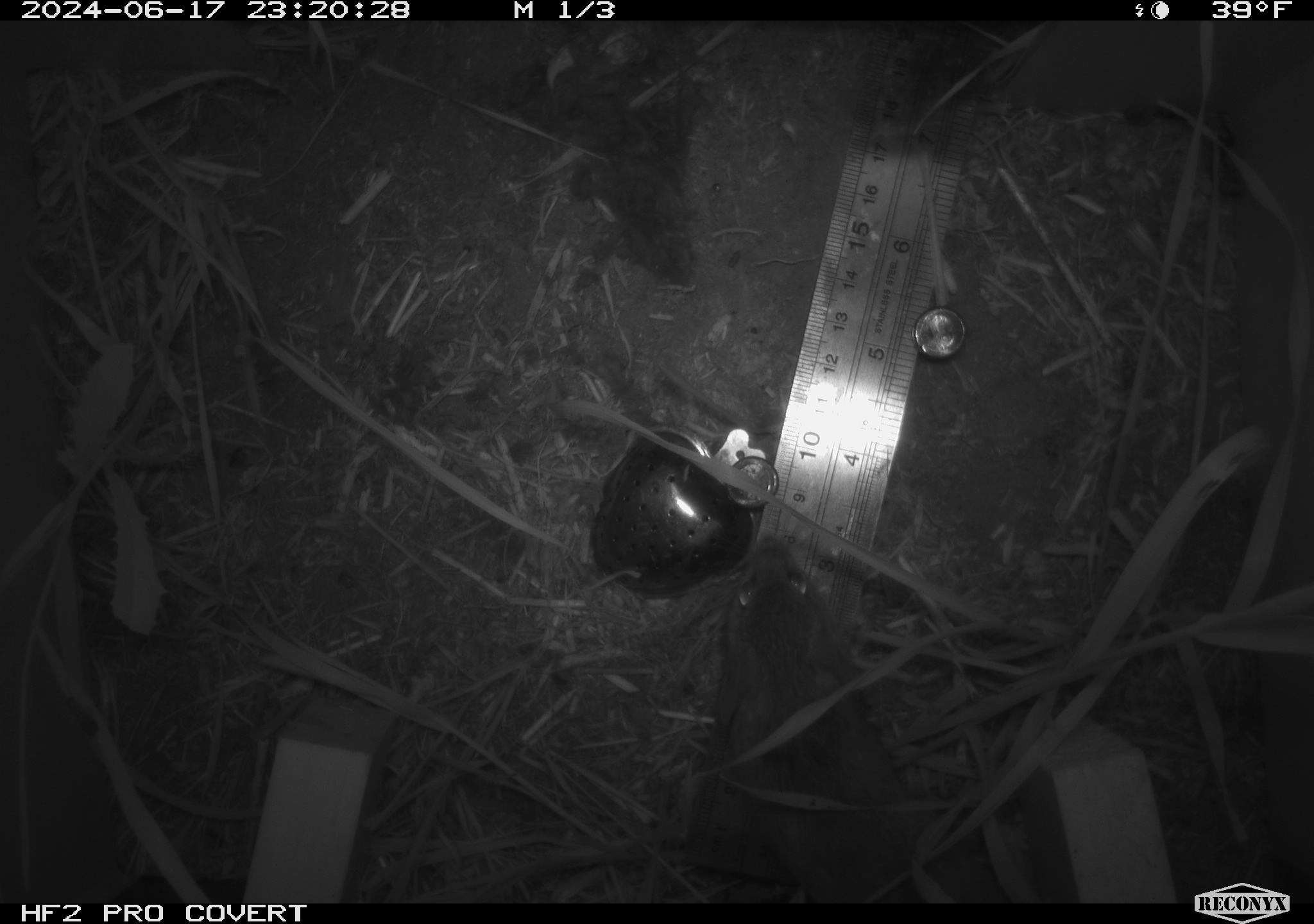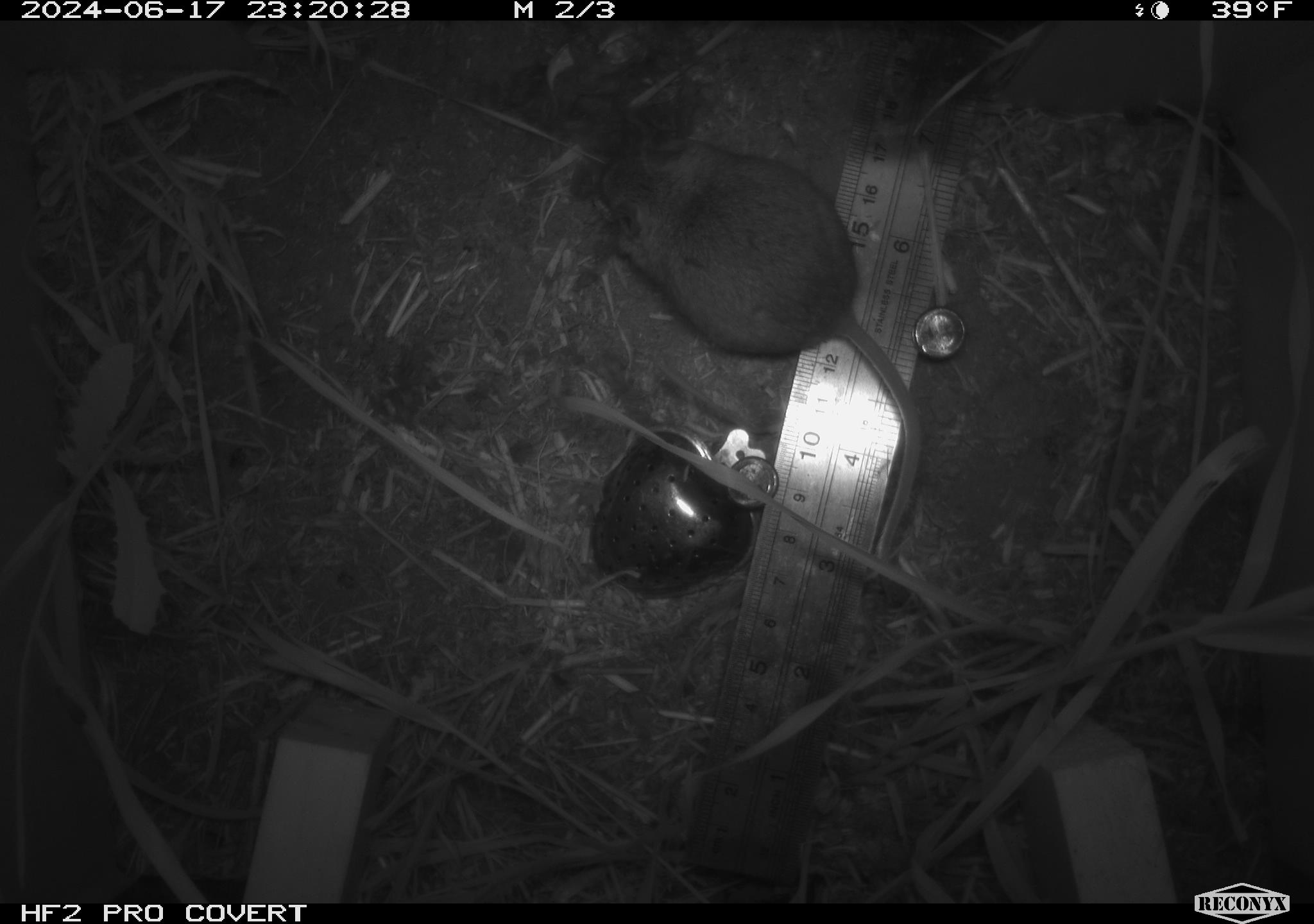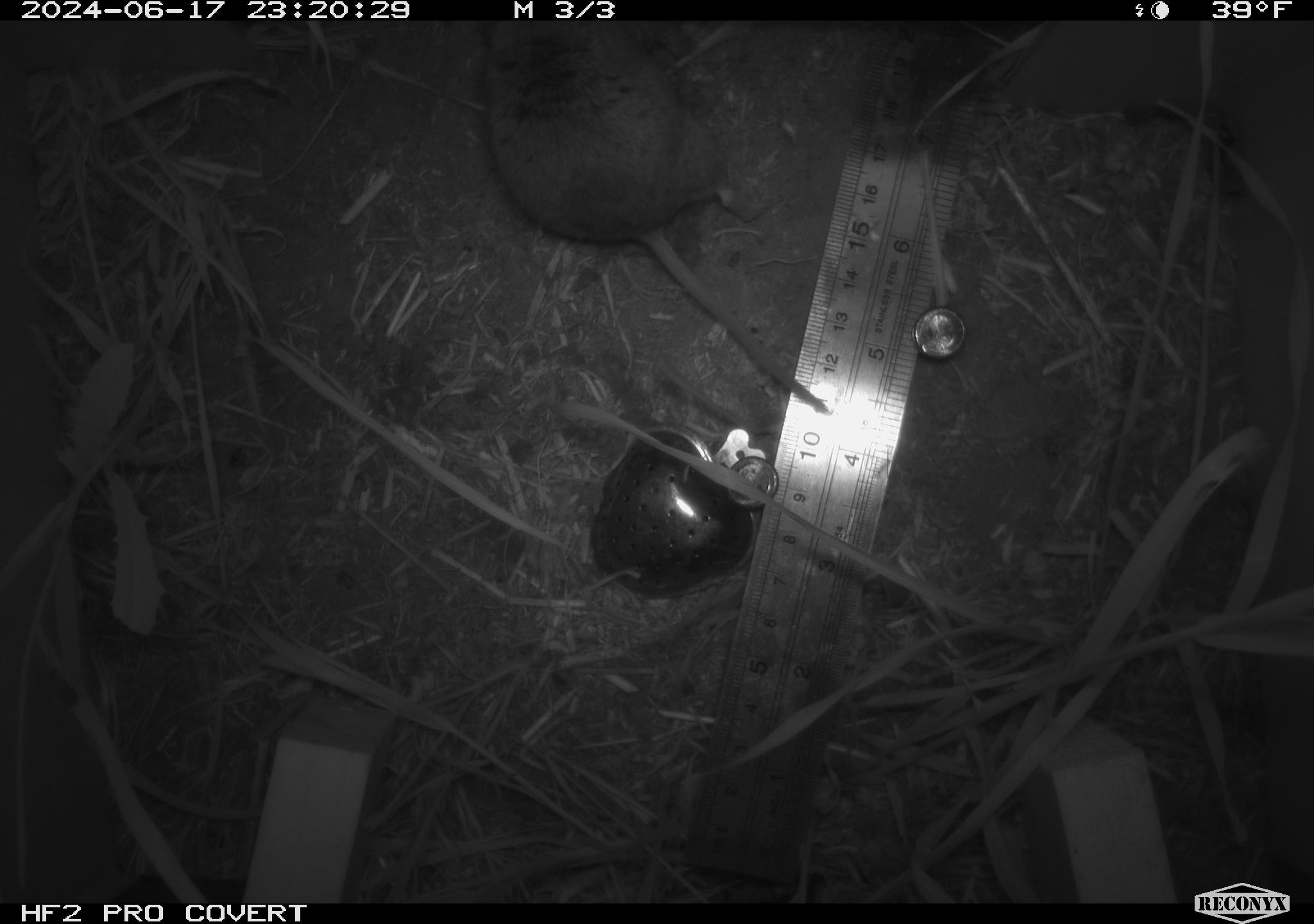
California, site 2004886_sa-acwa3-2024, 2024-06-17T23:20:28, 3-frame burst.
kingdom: Animalia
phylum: Chordata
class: Mammalia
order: Rodentia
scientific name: Rodentia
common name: mouse species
Mouse species (Rodentia).